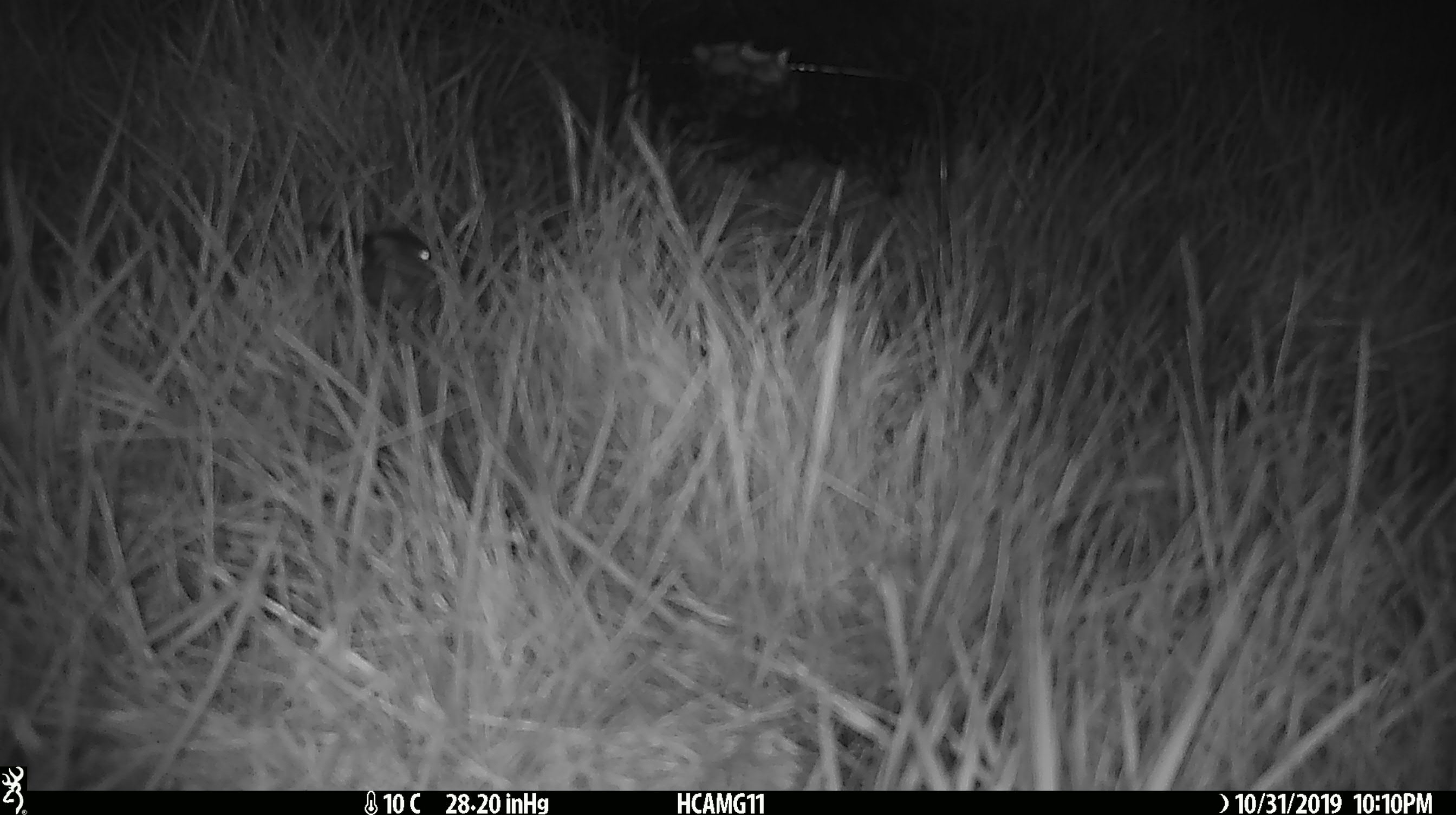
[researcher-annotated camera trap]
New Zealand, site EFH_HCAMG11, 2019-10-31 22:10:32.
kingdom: Animalia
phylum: Chordata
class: Mammalia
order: Rodentia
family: Muridae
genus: Mus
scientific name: Mus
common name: mouse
Mouse (Mus).